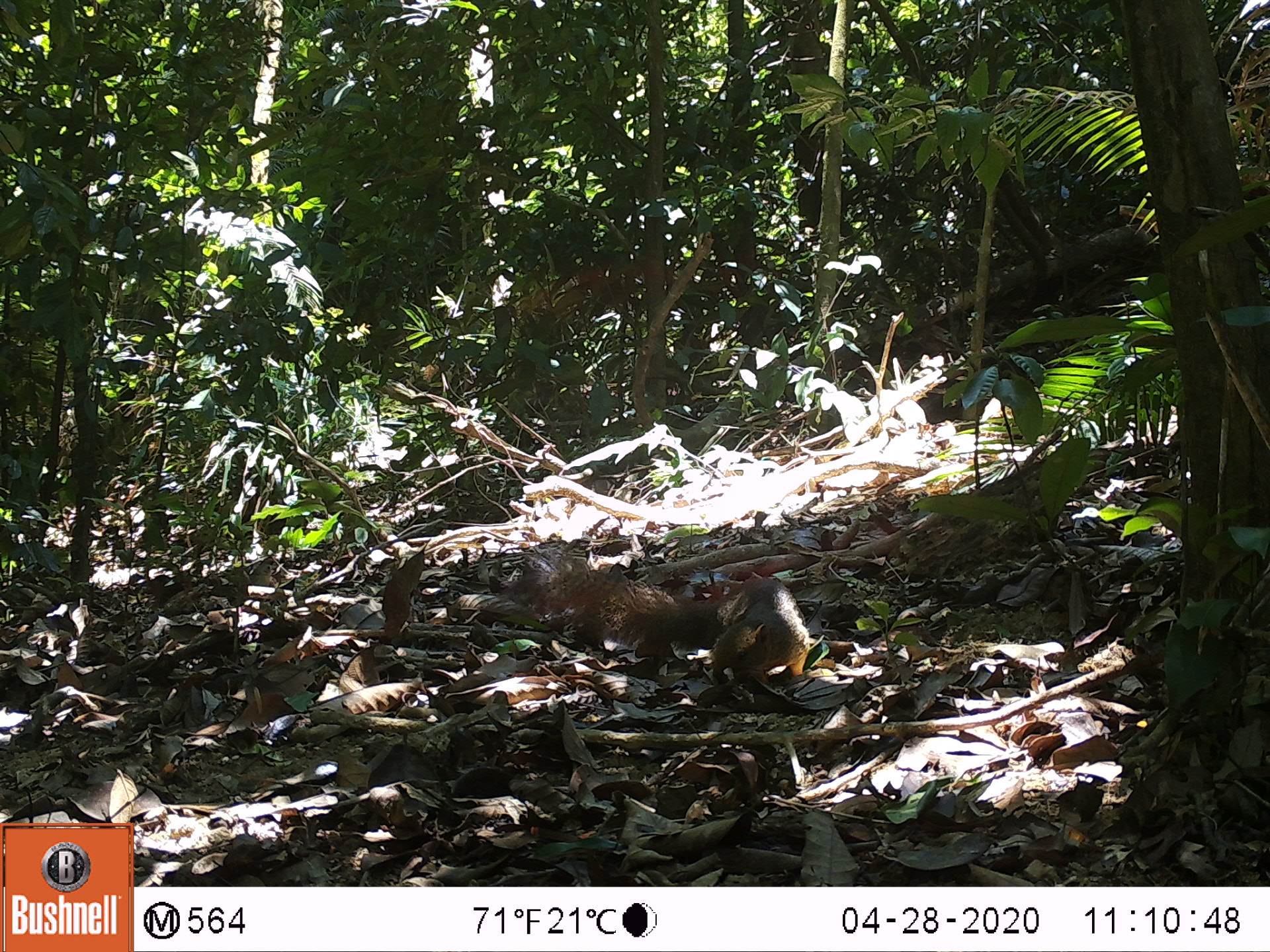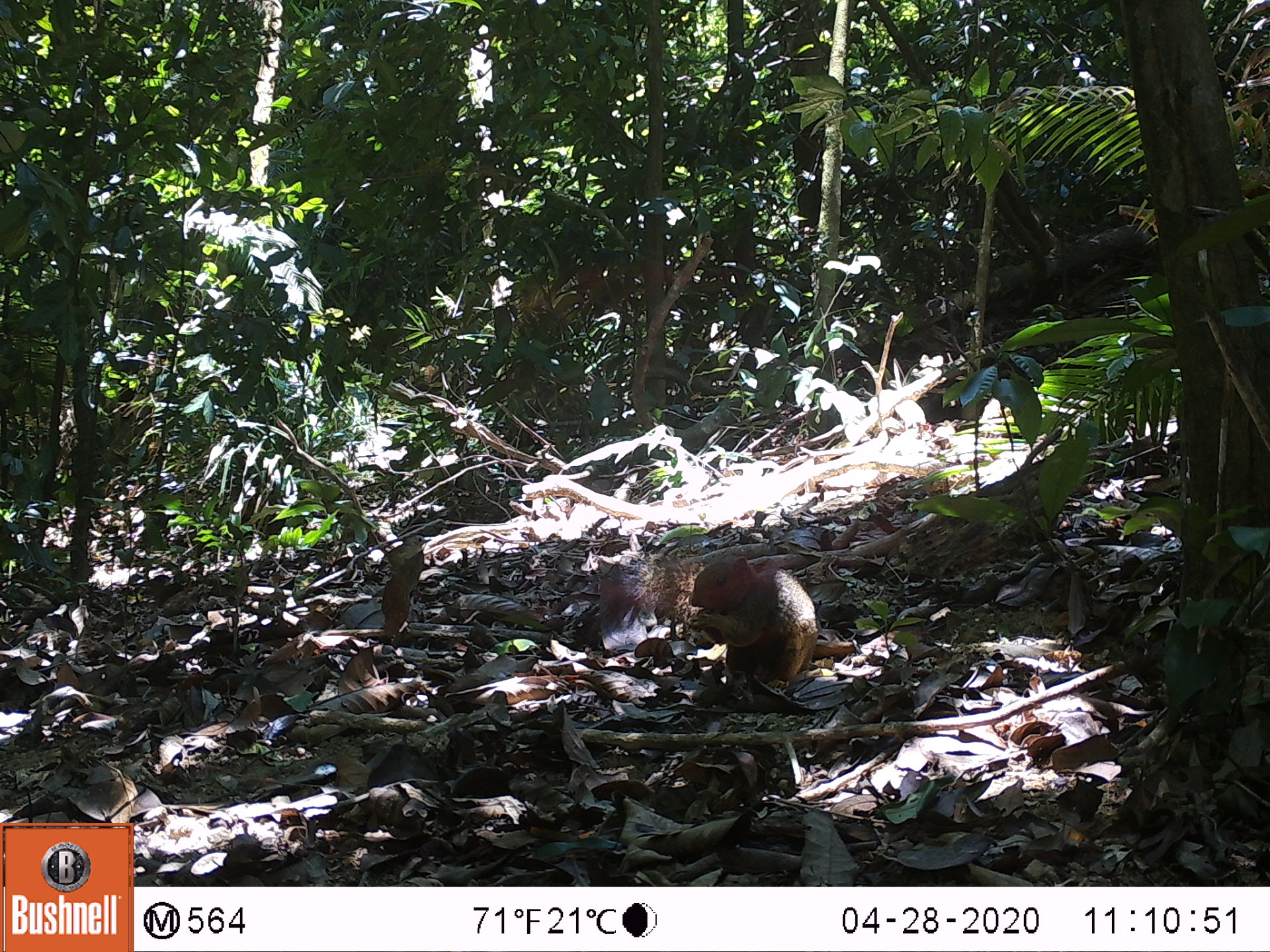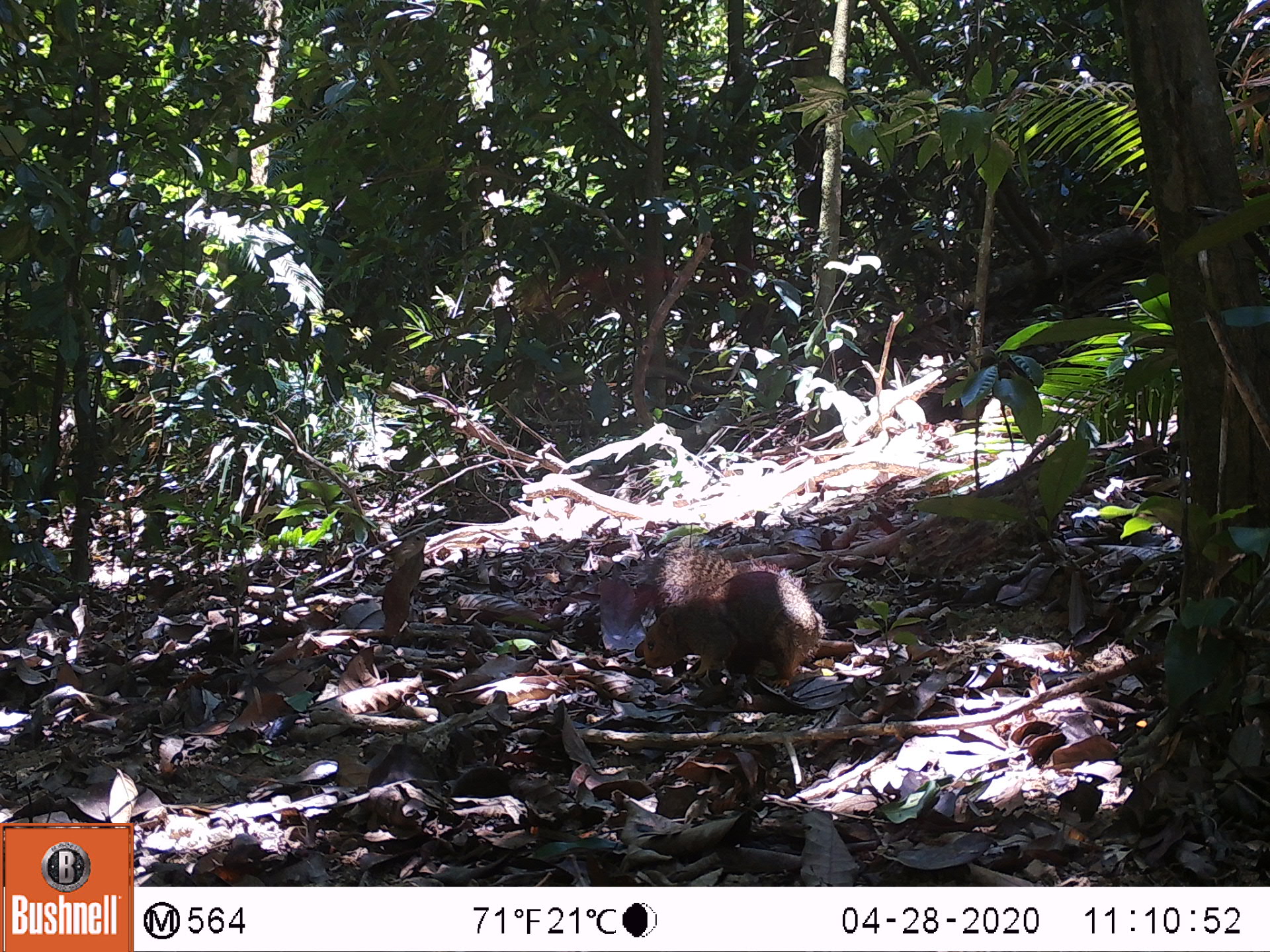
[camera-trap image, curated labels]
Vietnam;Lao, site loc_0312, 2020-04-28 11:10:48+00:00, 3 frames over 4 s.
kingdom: Animalia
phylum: Chordata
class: Mammalia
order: Rodentia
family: Sciuridae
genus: Callosciurus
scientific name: Callosciurus erythraeus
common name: pallas's squirrel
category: pallass squirrel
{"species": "pallass squirrel (pallas's squirrel) (Callosciurus erythraeus)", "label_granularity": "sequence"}